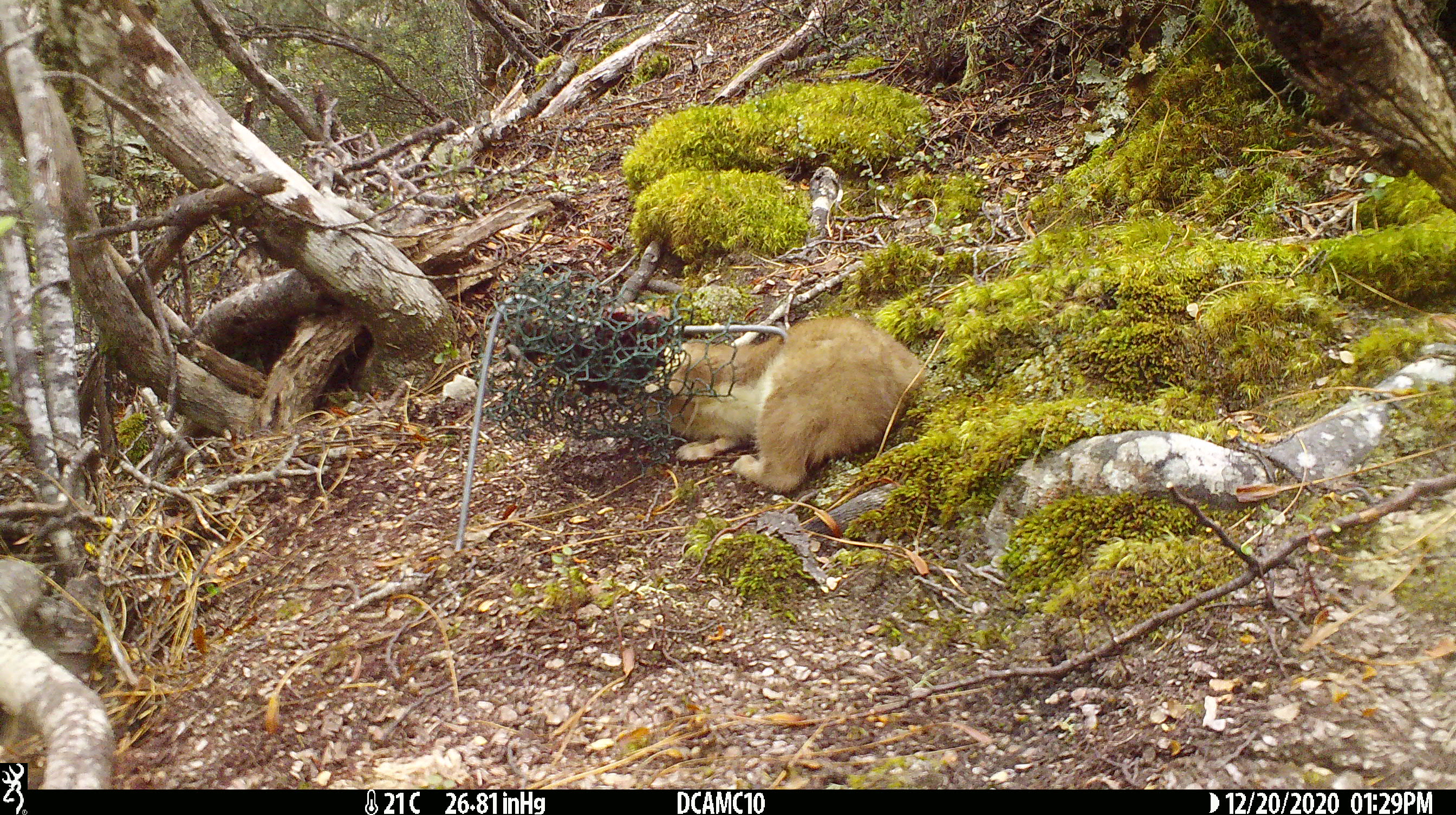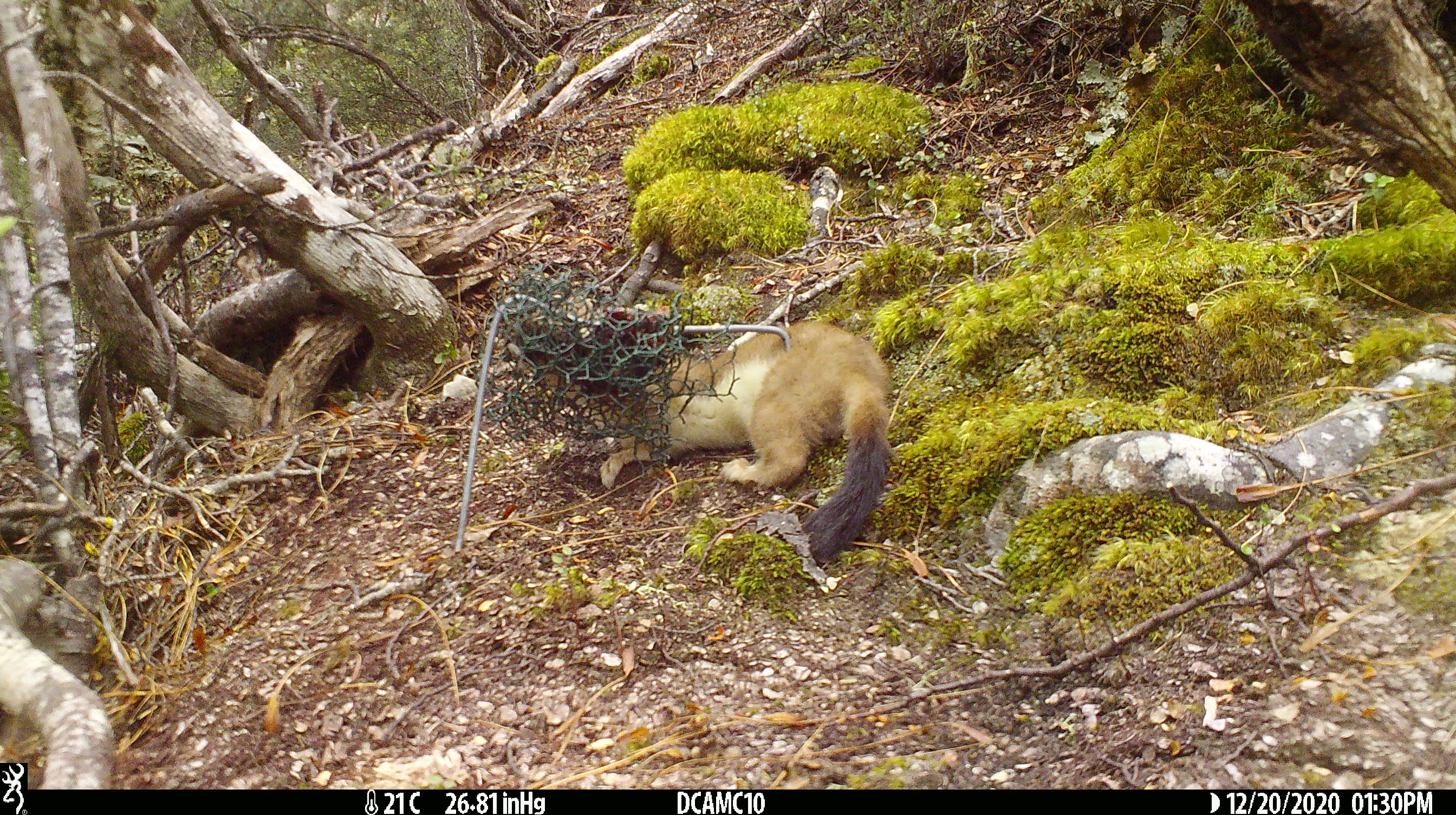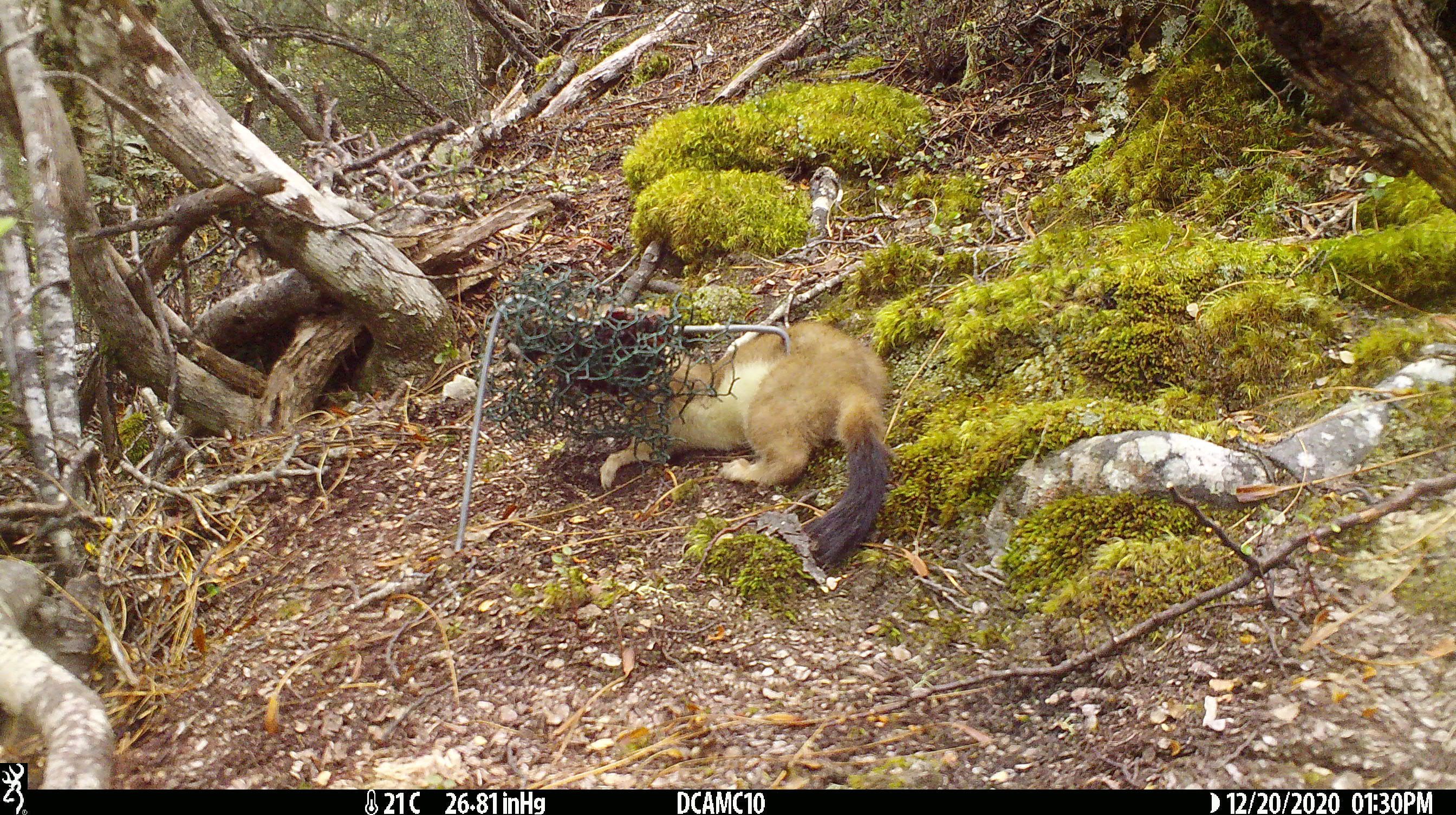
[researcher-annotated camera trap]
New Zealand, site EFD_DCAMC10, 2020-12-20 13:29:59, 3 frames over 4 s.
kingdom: Animalia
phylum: Chordata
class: Mammalia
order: Carnivora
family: Mustelidae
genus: Mustela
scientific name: Mustela erminea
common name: stoat